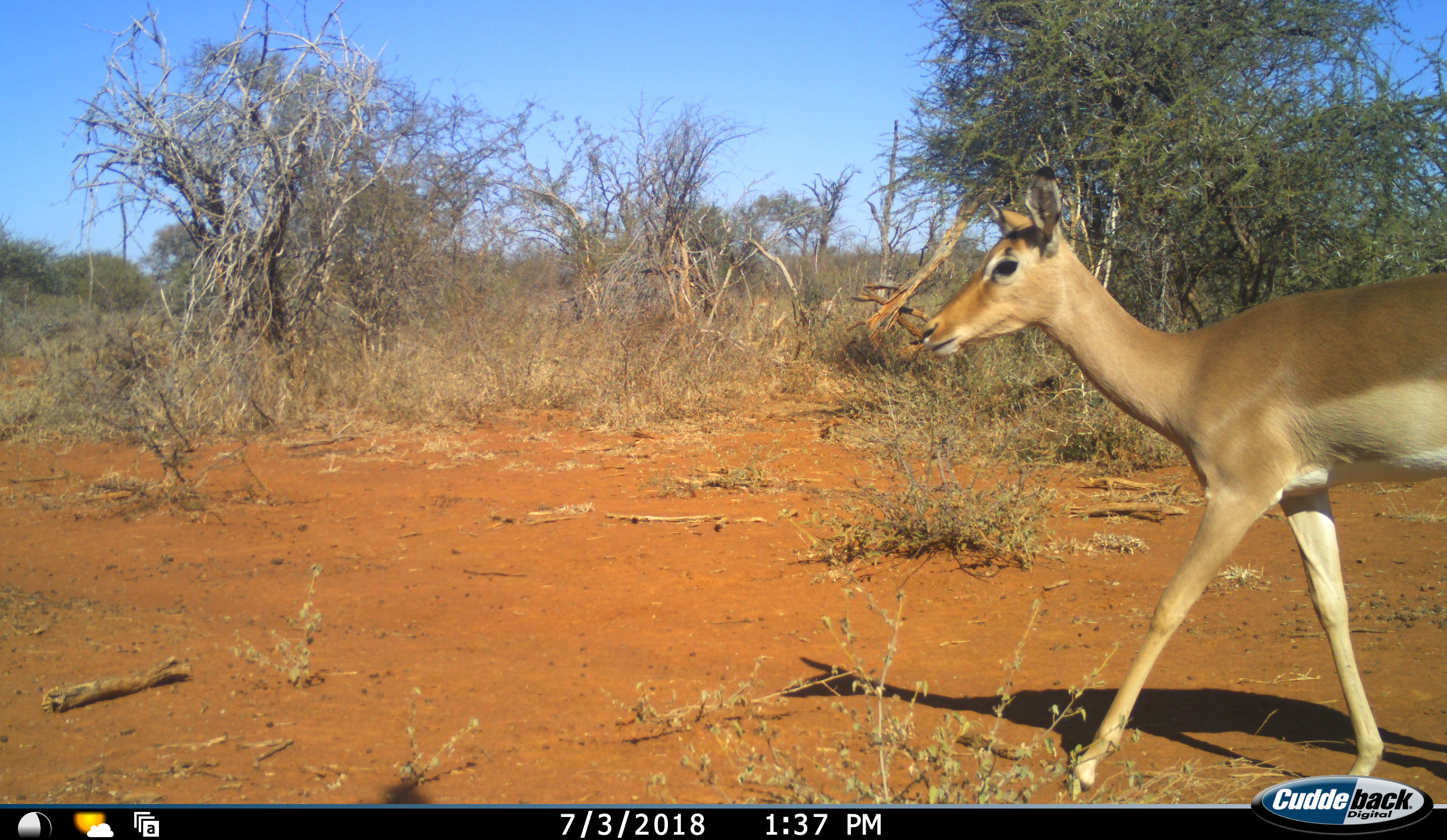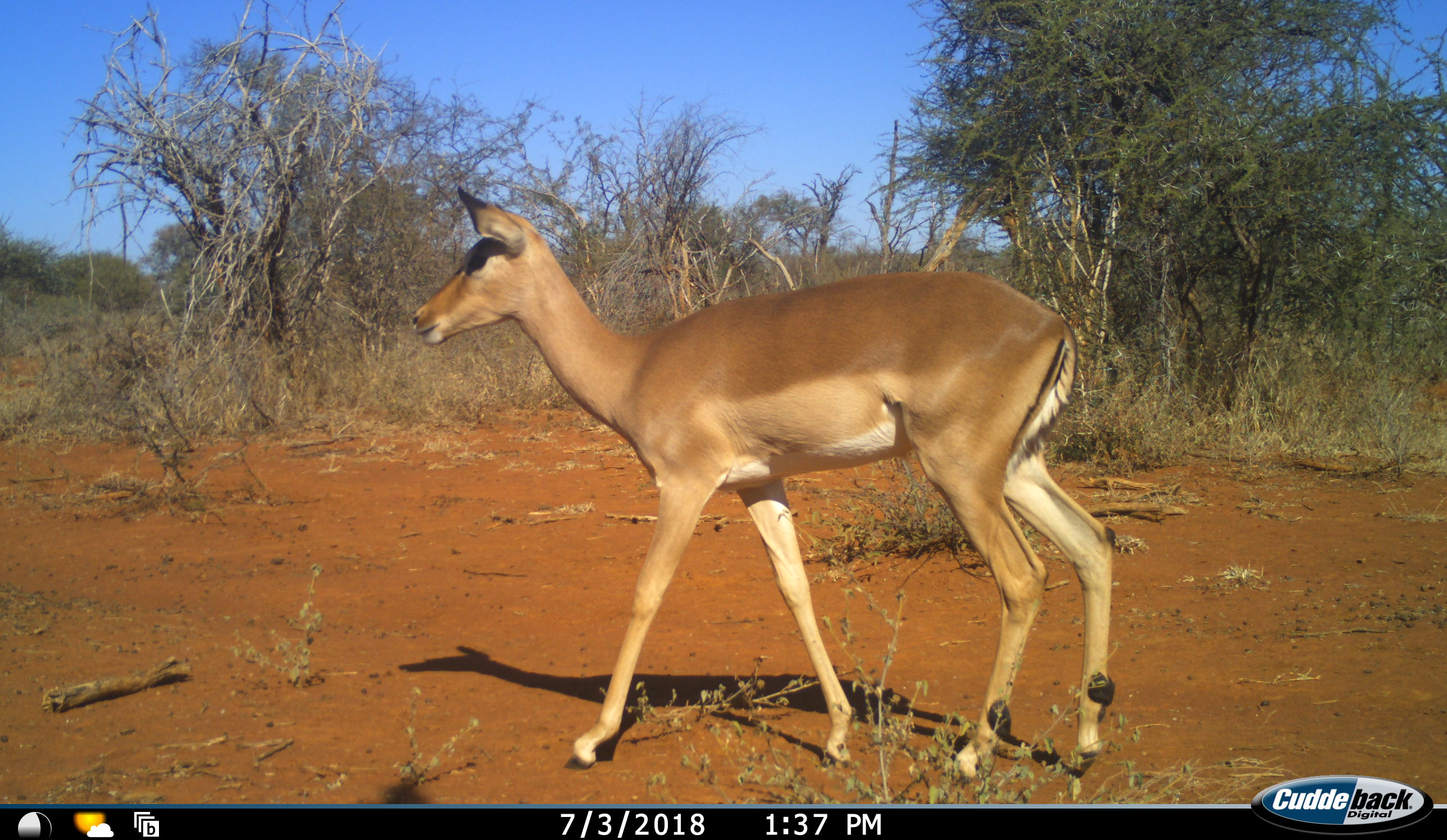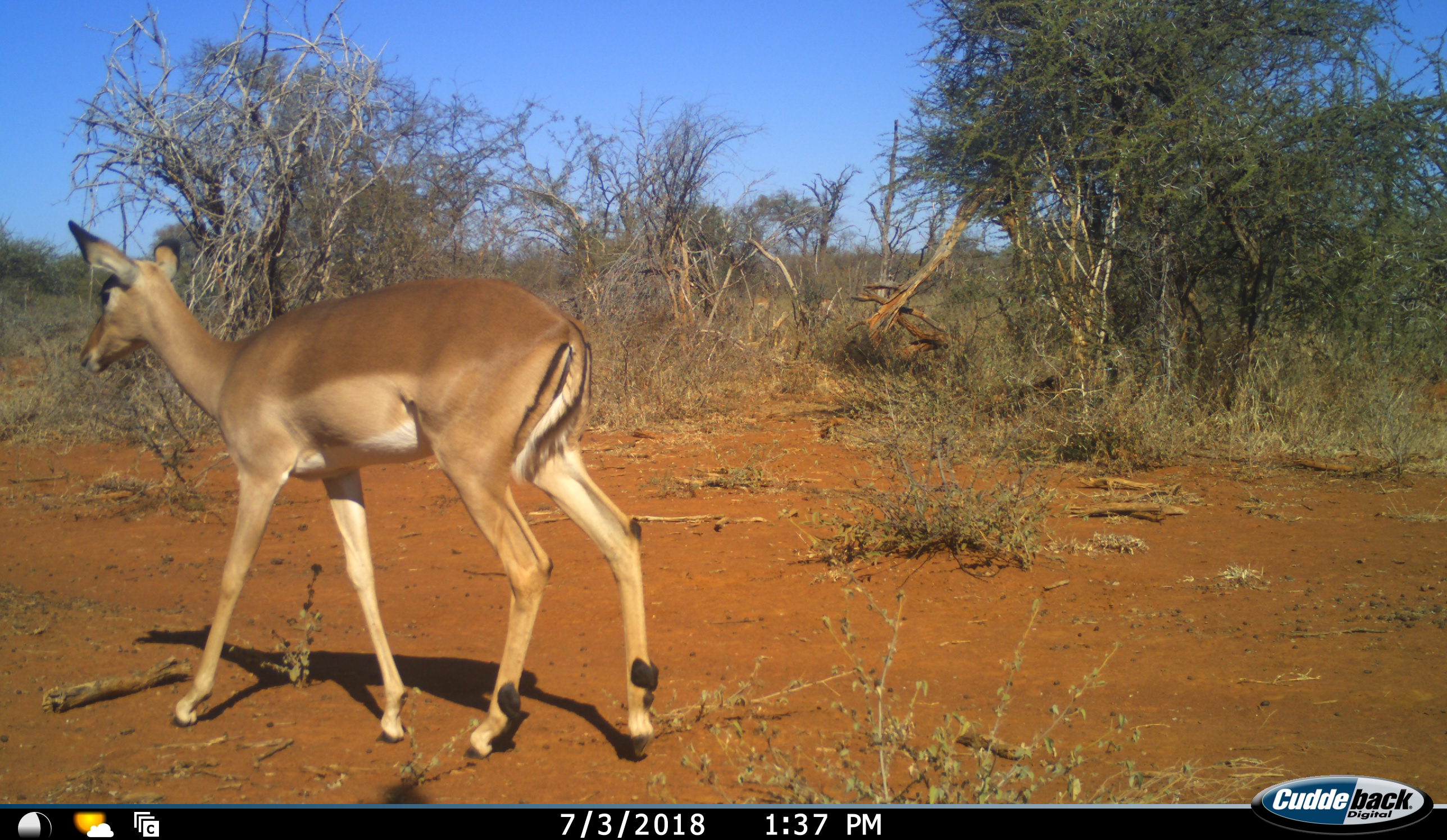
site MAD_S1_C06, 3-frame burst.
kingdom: Animalia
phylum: Chordata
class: Mammalia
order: Artiodactyla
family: Bovidae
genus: Aepyceros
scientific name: Aepyceros melampus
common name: impala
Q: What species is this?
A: Impala (Aepyceros melampus).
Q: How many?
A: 1.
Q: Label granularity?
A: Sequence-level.